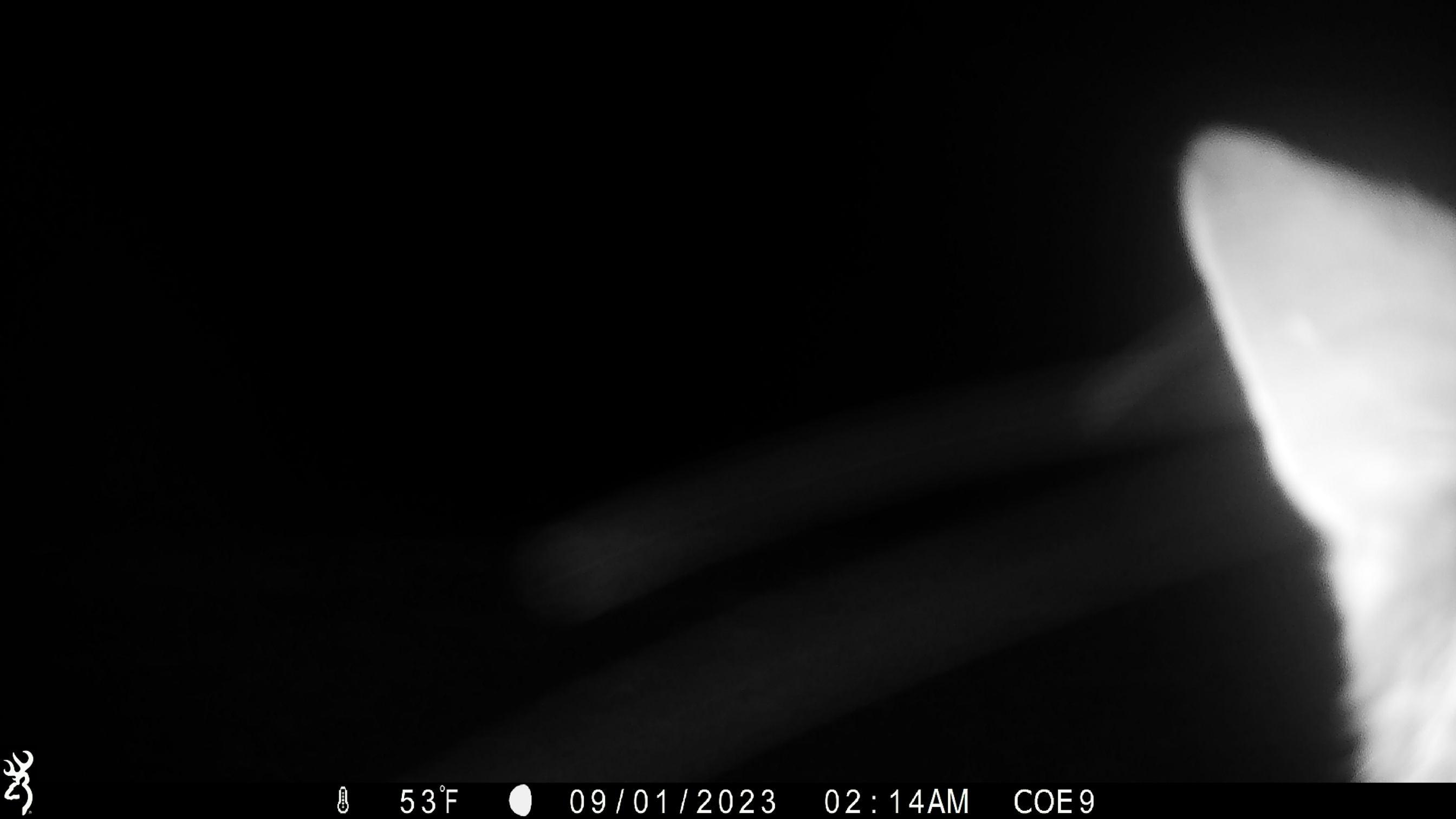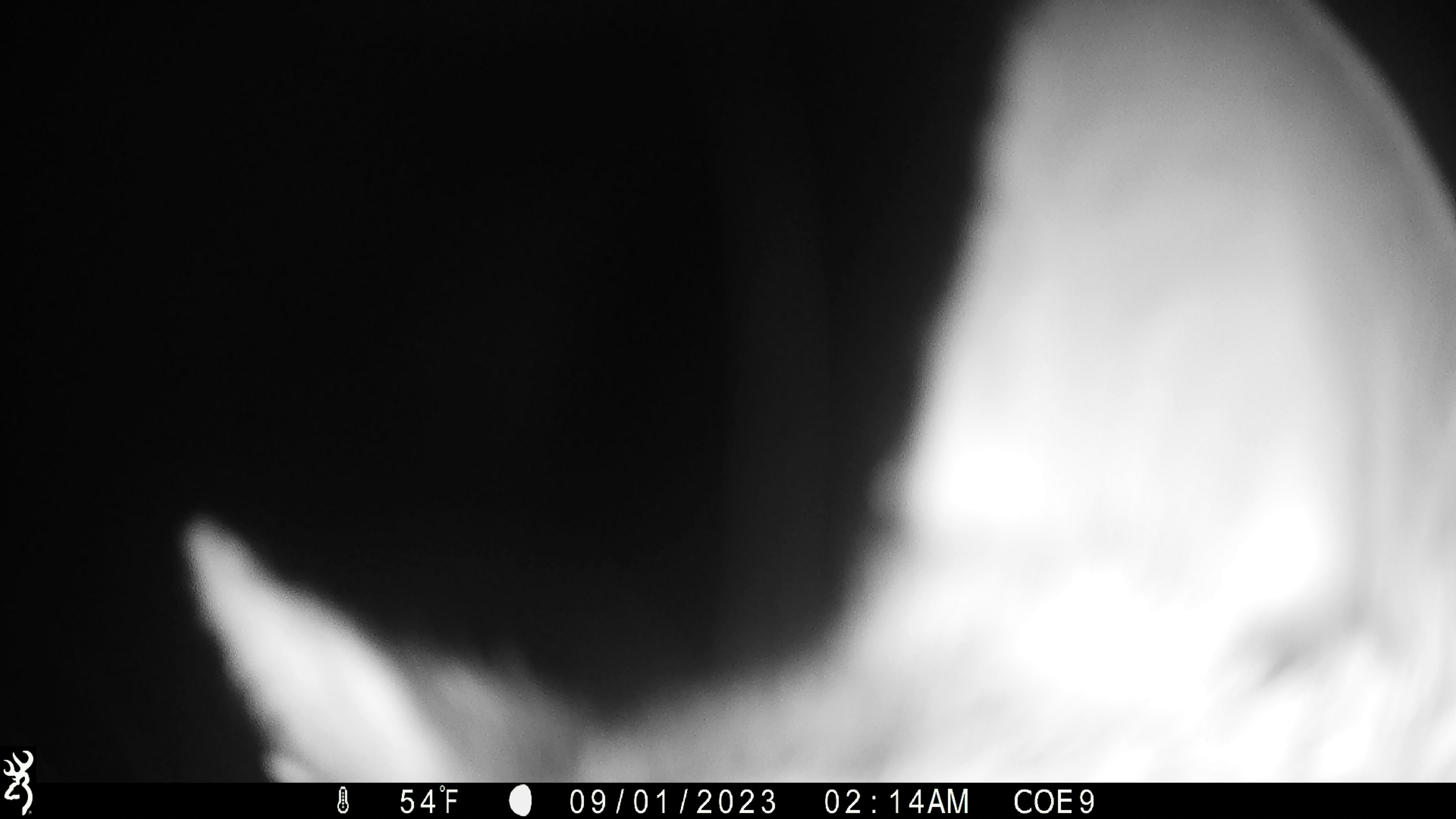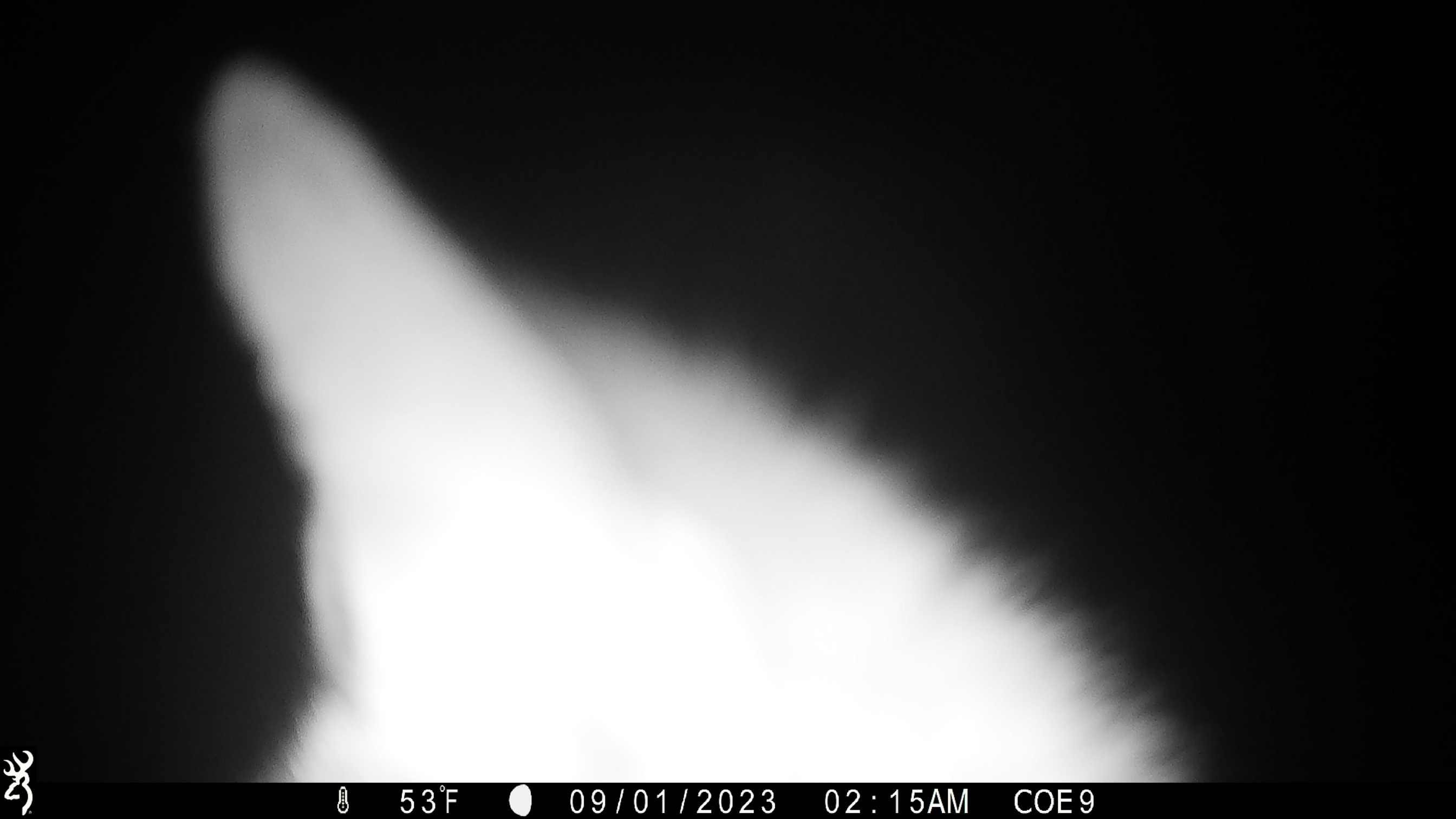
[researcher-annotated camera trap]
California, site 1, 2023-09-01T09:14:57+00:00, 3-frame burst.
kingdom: Animalia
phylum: Chordata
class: Mammalia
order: Carnivora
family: Canidae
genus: Urocyon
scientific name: Urocyon cinereoargenteus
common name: gray fox